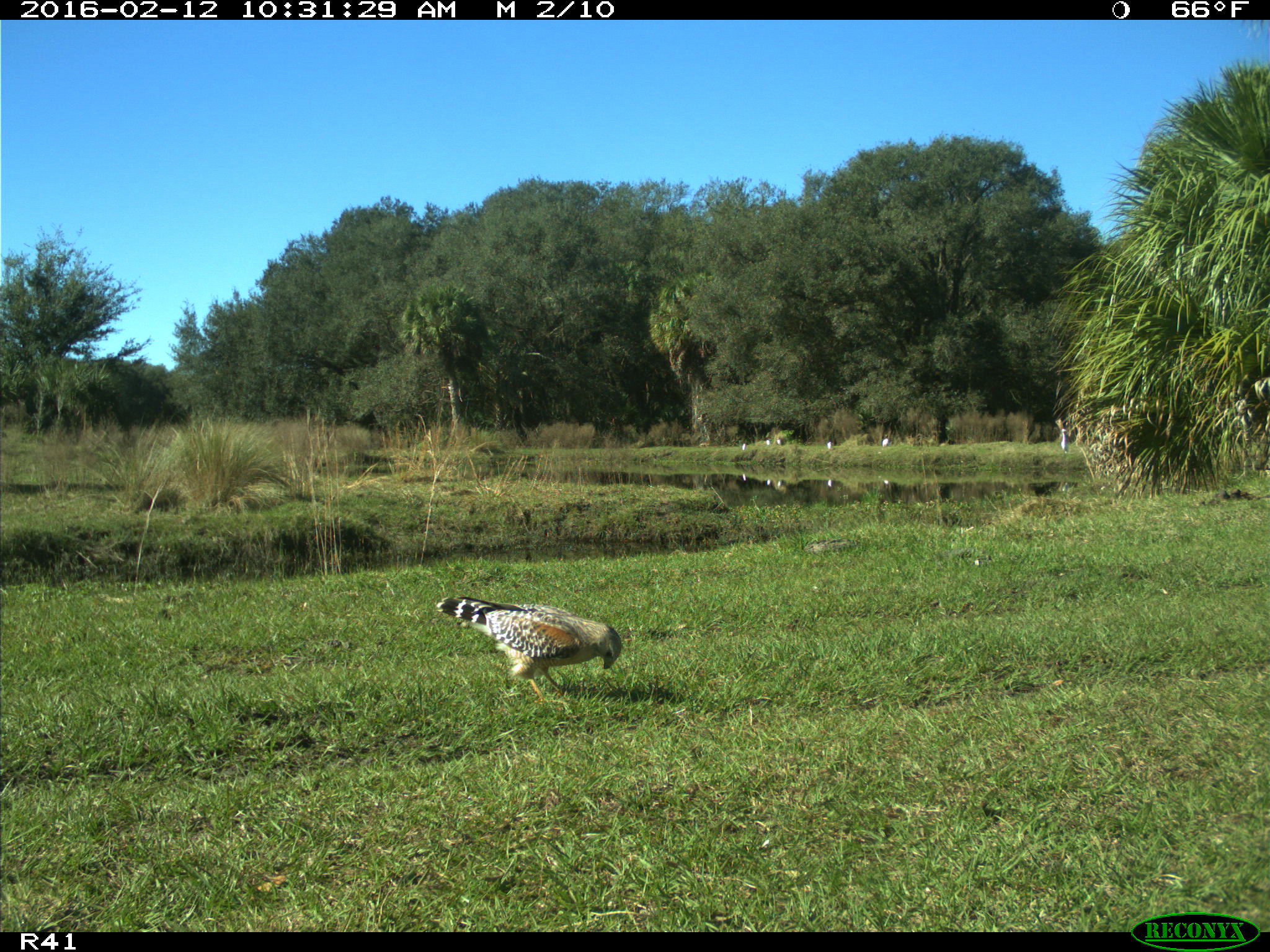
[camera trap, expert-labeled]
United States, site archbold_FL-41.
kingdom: Animalia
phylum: Chordata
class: Aves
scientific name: Aves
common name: birds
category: unidentified bird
Unidentified bird (birds) (Aves).